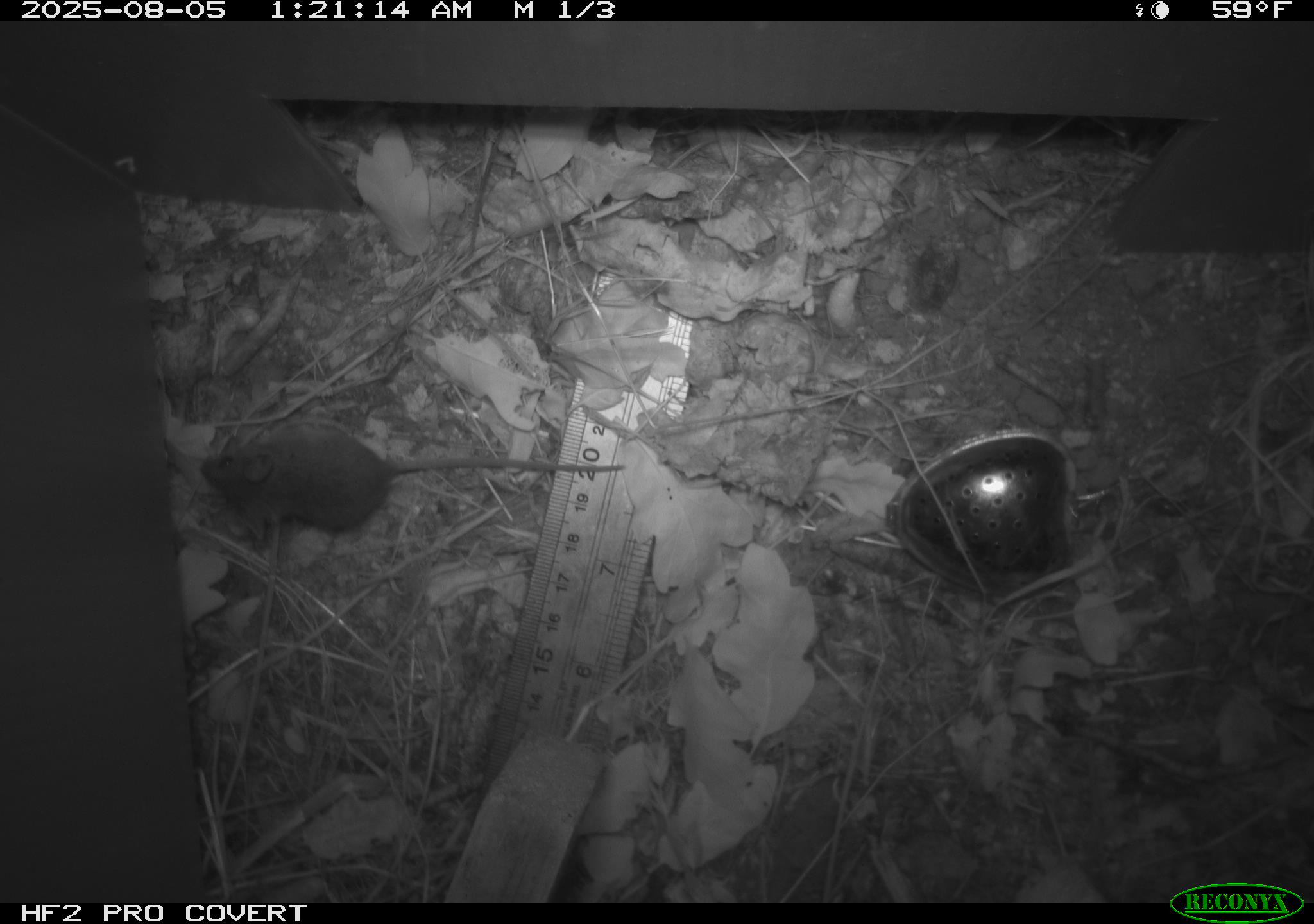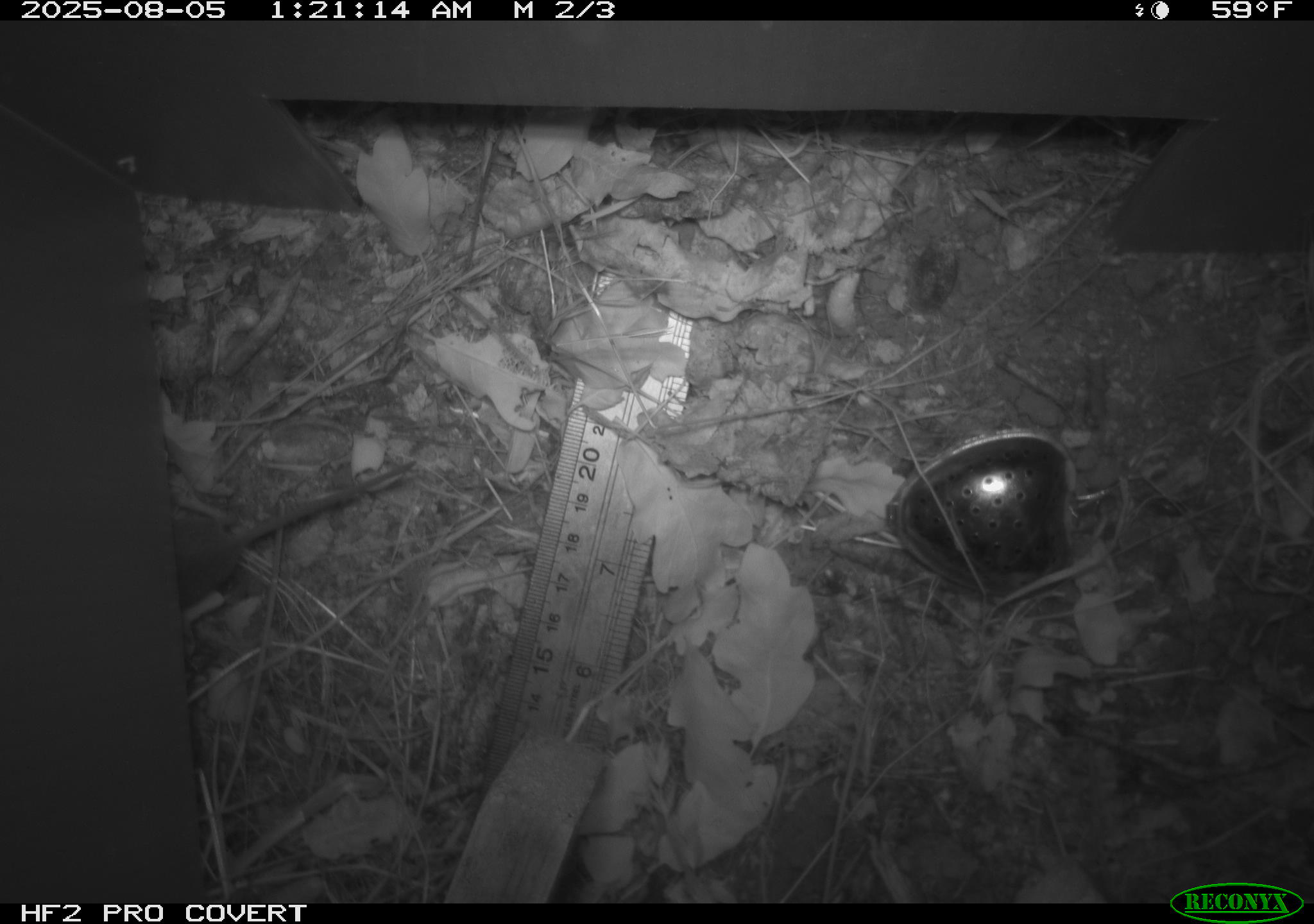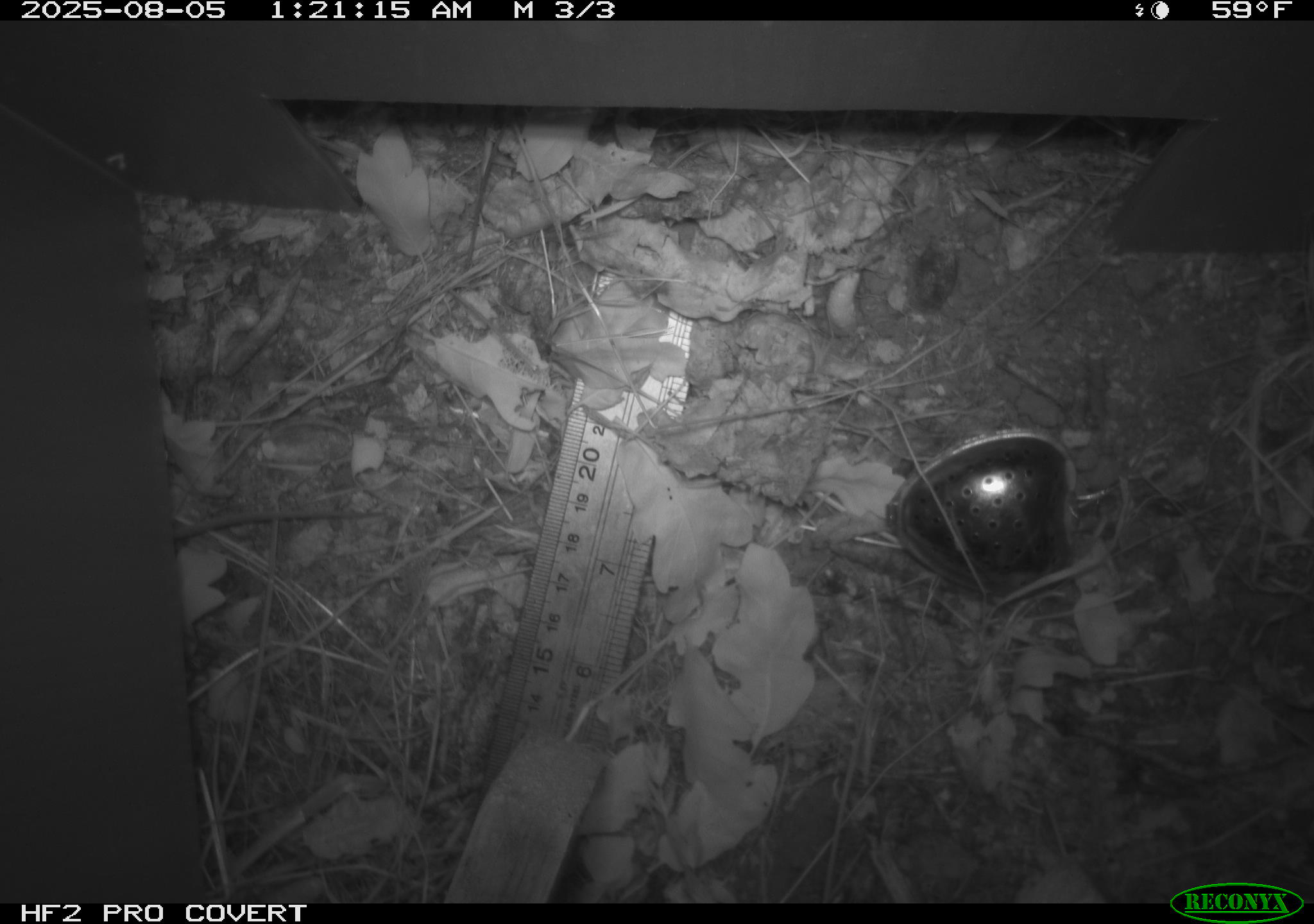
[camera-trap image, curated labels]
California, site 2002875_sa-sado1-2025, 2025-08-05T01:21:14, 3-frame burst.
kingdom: Animalia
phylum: Chordata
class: Mammalia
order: Rodentia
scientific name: Rodentia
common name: mouse species